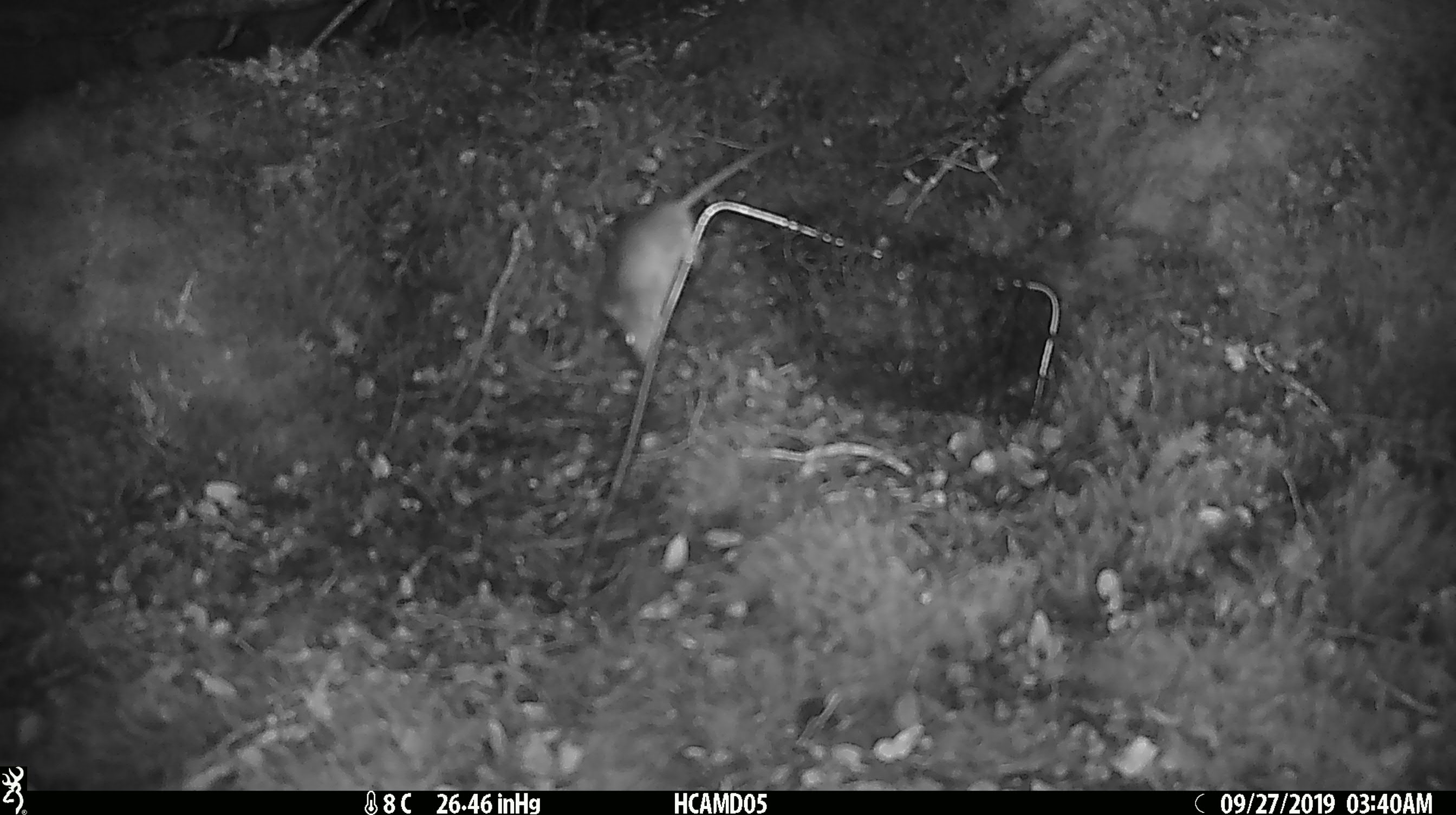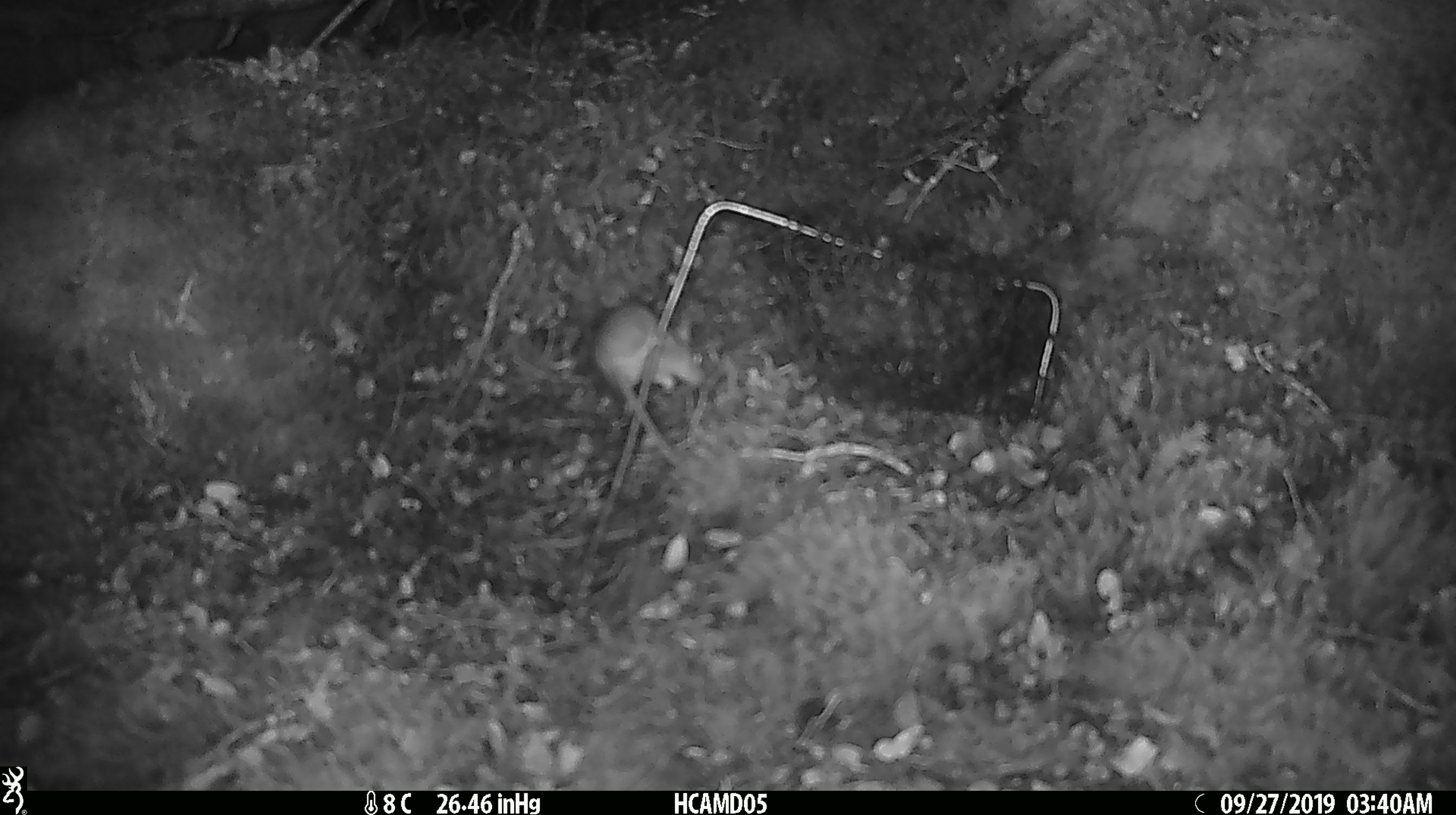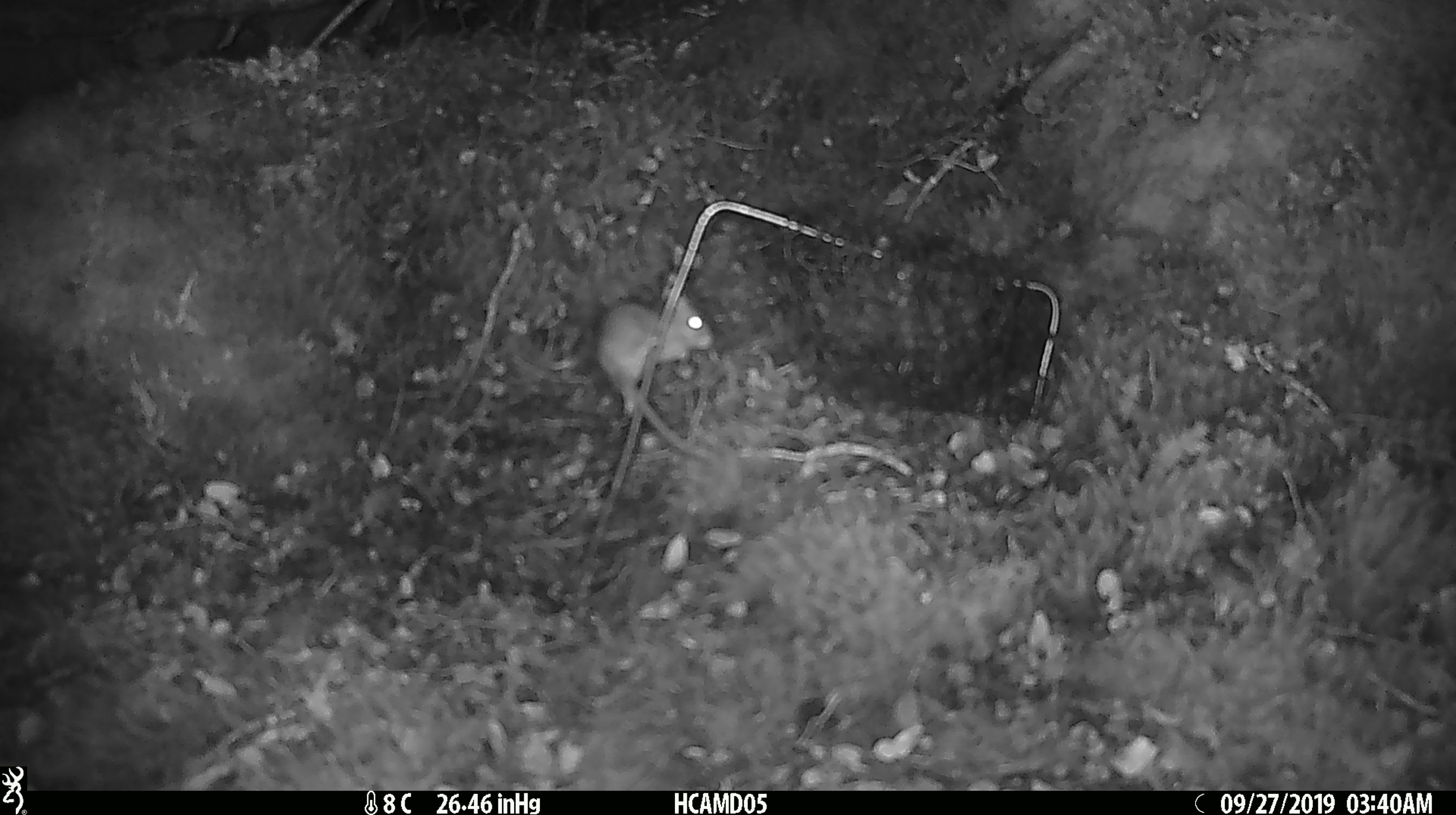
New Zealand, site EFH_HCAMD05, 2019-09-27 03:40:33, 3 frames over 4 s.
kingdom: Animalia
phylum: Chordata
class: Mammalia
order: Rodentia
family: Muridae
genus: Mus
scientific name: Mus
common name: mouse